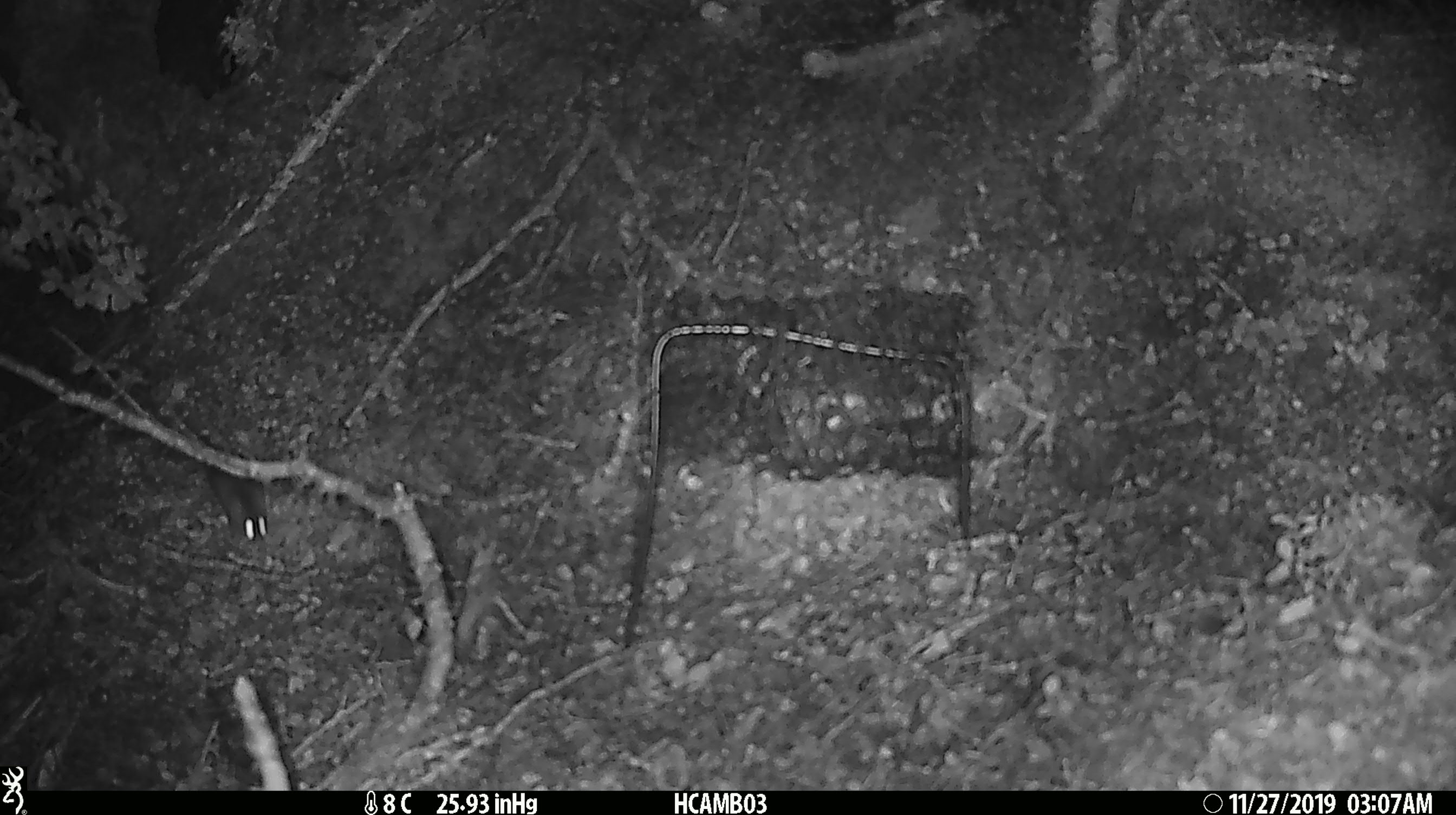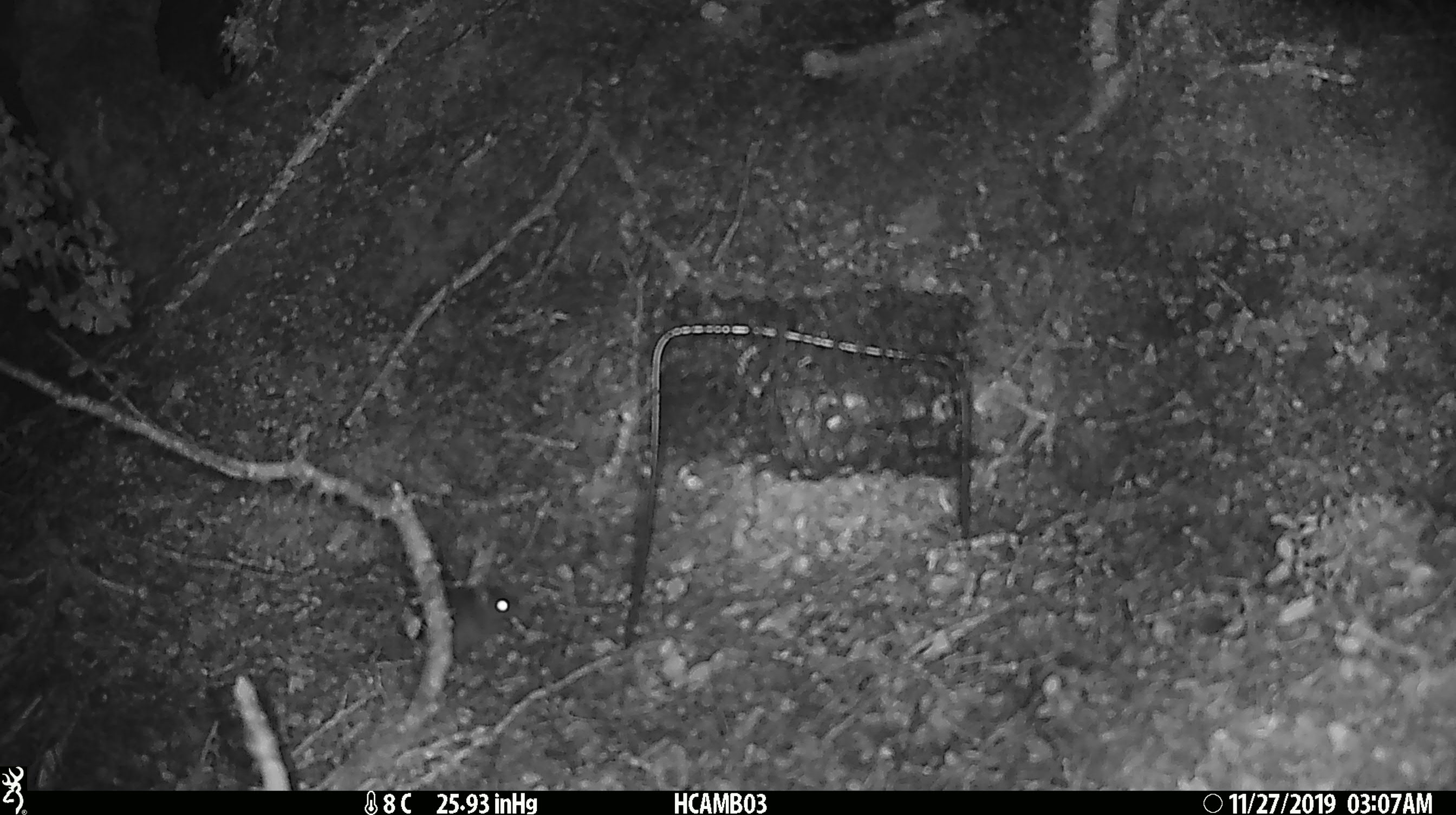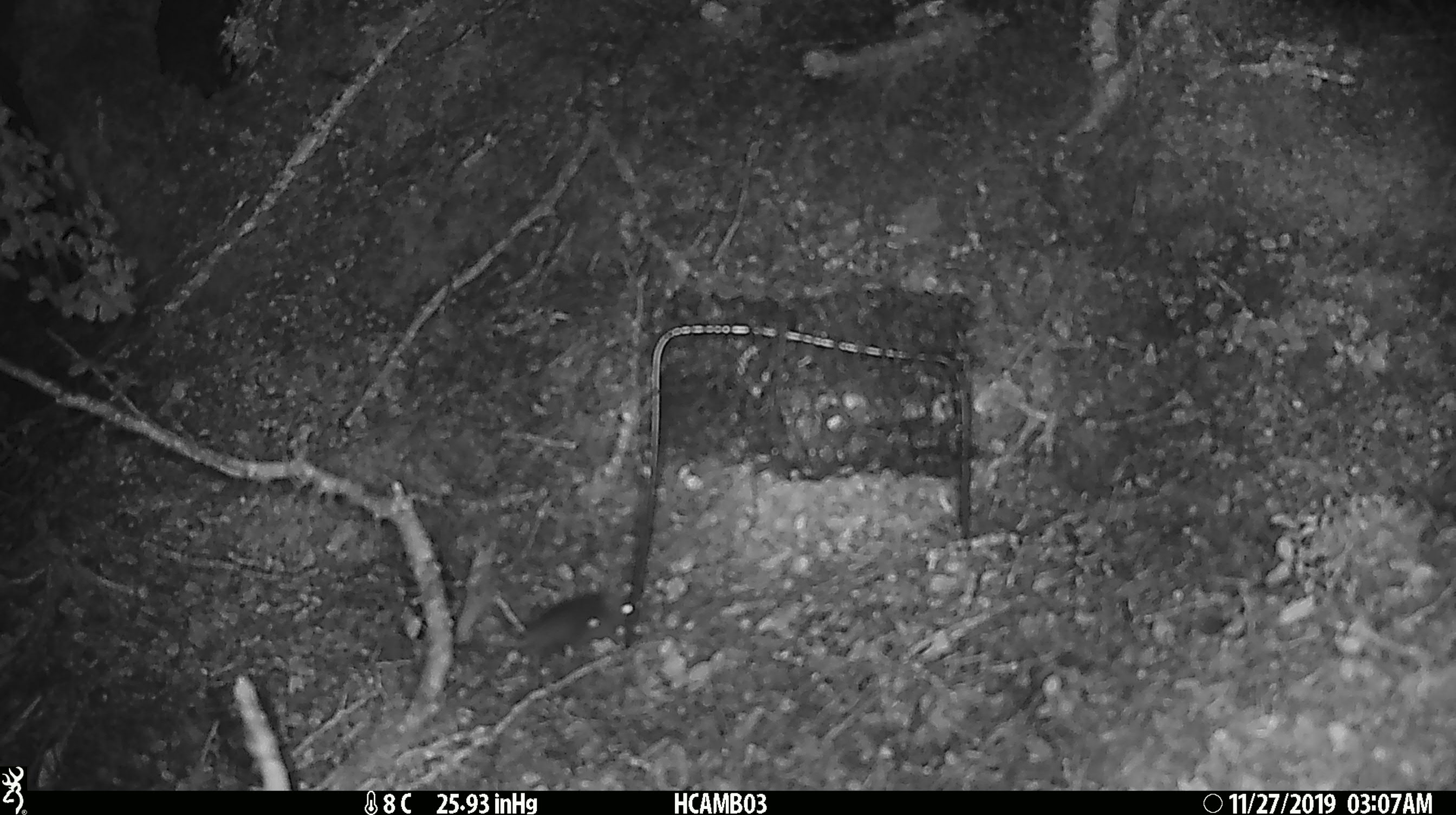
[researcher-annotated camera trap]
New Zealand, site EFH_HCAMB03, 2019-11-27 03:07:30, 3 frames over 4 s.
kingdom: Animalia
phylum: Chordata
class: Mammalia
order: Rodentia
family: Muridae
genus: Mus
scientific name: Mus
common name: mouse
Mouse (Mus).